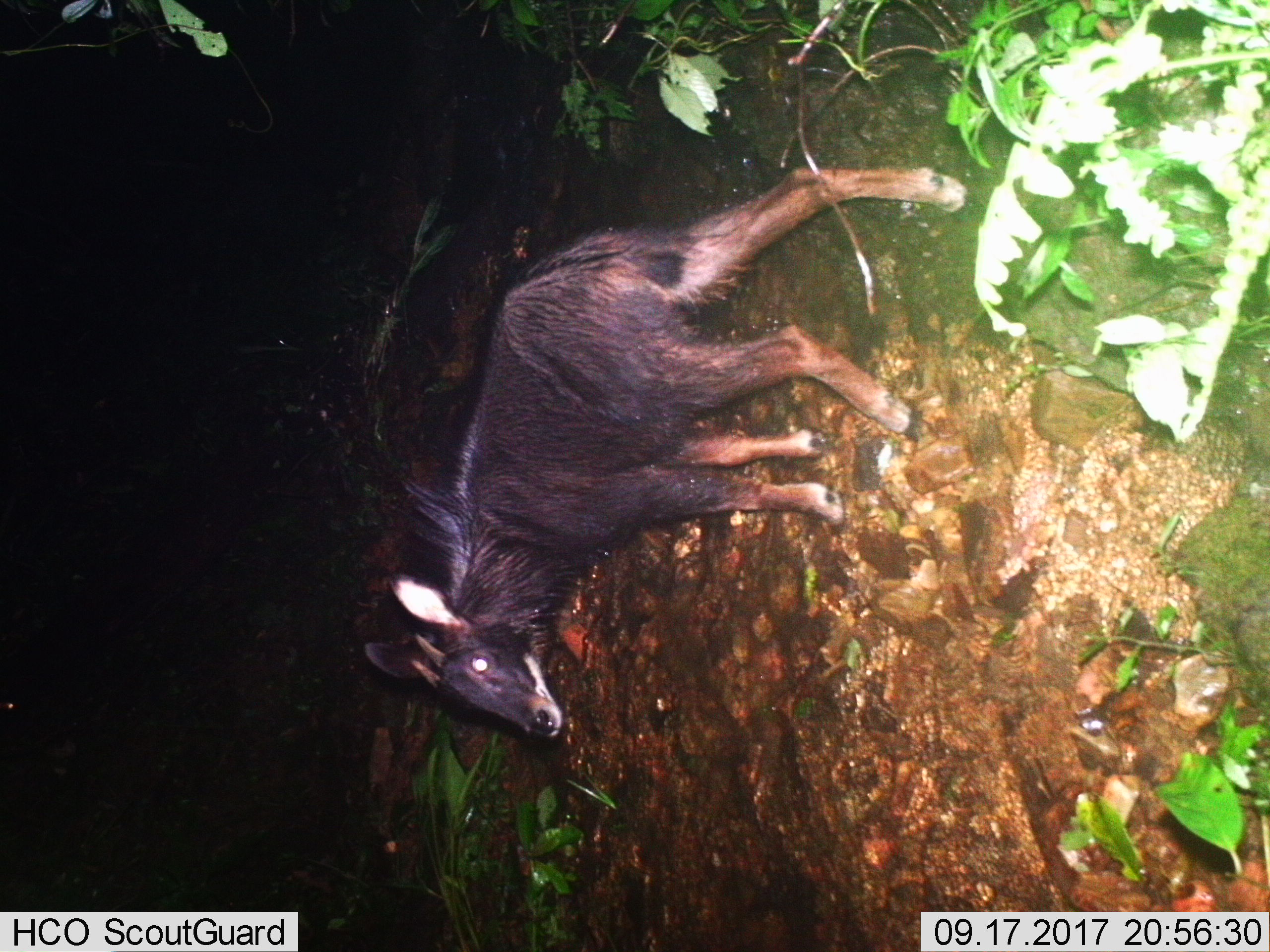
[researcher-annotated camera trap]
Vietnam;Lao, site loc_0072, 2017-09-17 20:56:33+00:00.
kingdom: Animalia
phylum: Chordata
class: Mammalia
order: Artiodactyla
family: Bovidae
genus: Capricornis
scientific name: Capricornis sumatraensis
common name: chinese serow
Chinese serow (Capricornis sumatraensis). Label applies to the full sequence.